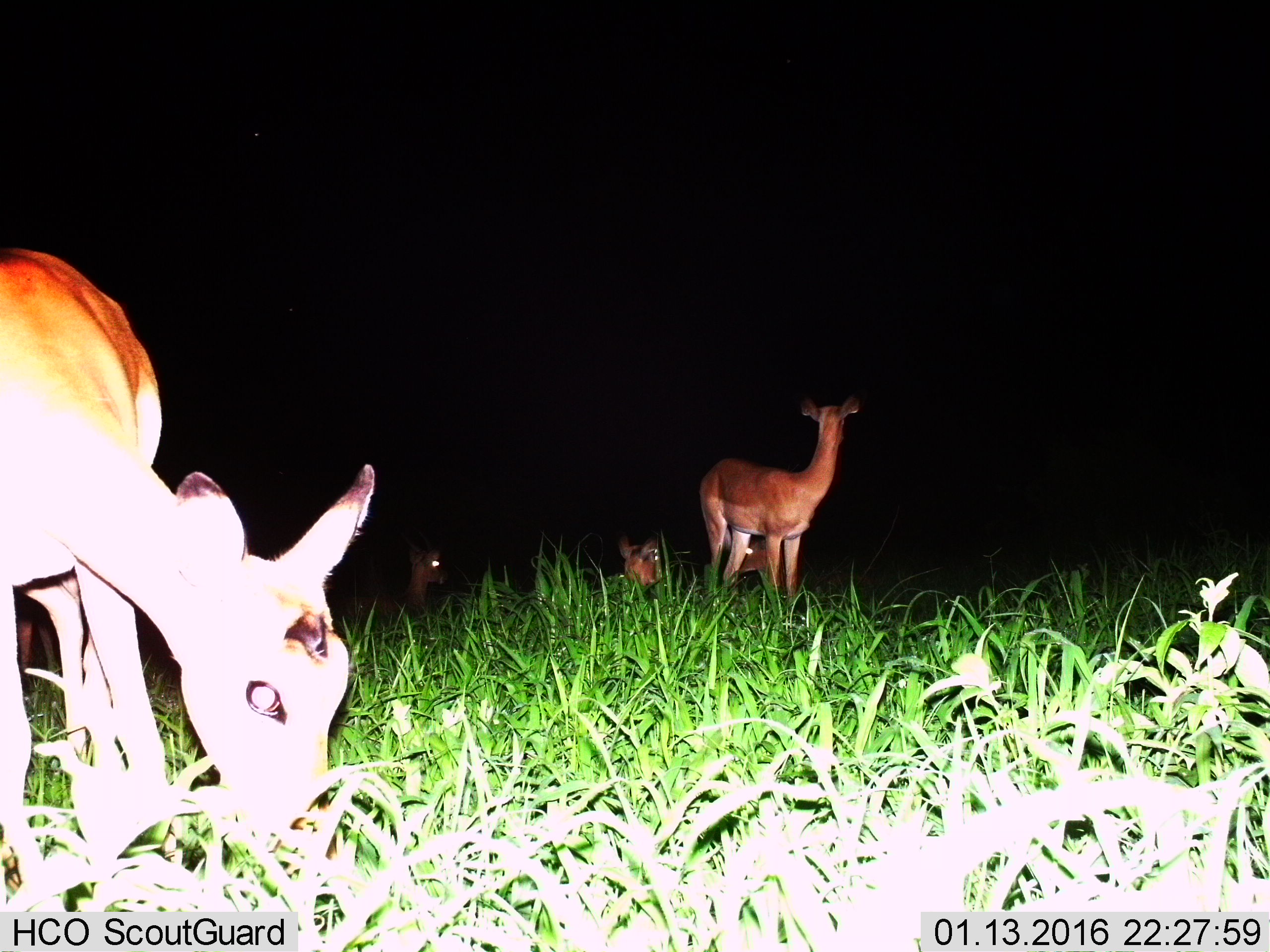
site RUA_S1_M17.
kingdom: Animalia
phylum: Chordata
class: Mammalia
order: Artiodactyla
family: Bovidae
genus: Aepyceros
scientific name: Aepyceros melampus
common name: impala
Impala (Aepyceros melampus), count 6. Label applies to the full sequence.